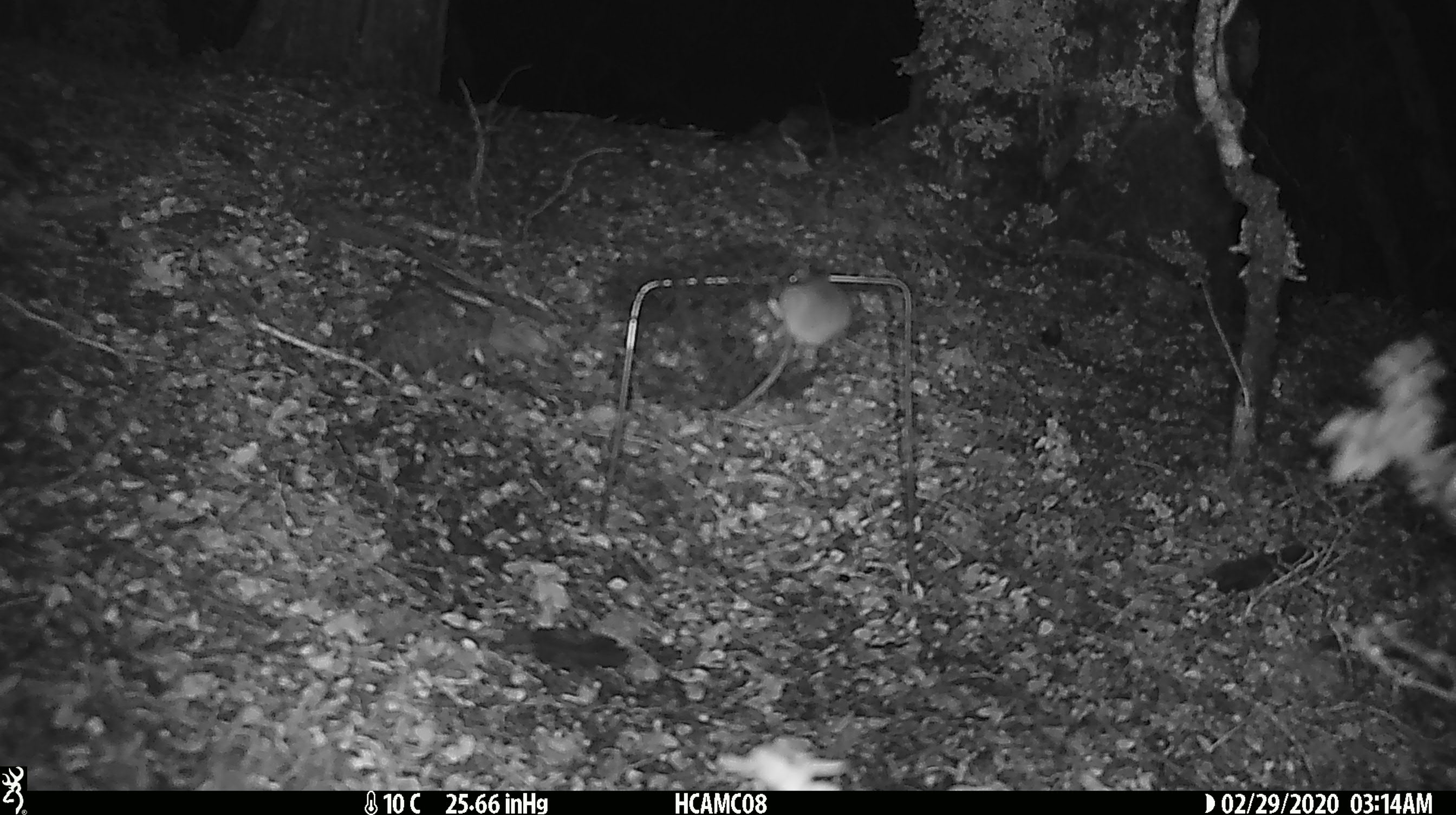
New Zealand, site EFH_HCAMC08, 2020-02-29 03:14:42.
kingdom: Animalia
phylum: Chordata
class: Mammalia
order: Rodentia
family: Muridae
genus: Mus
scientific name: Mus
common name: mouse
Mouse (Mus).